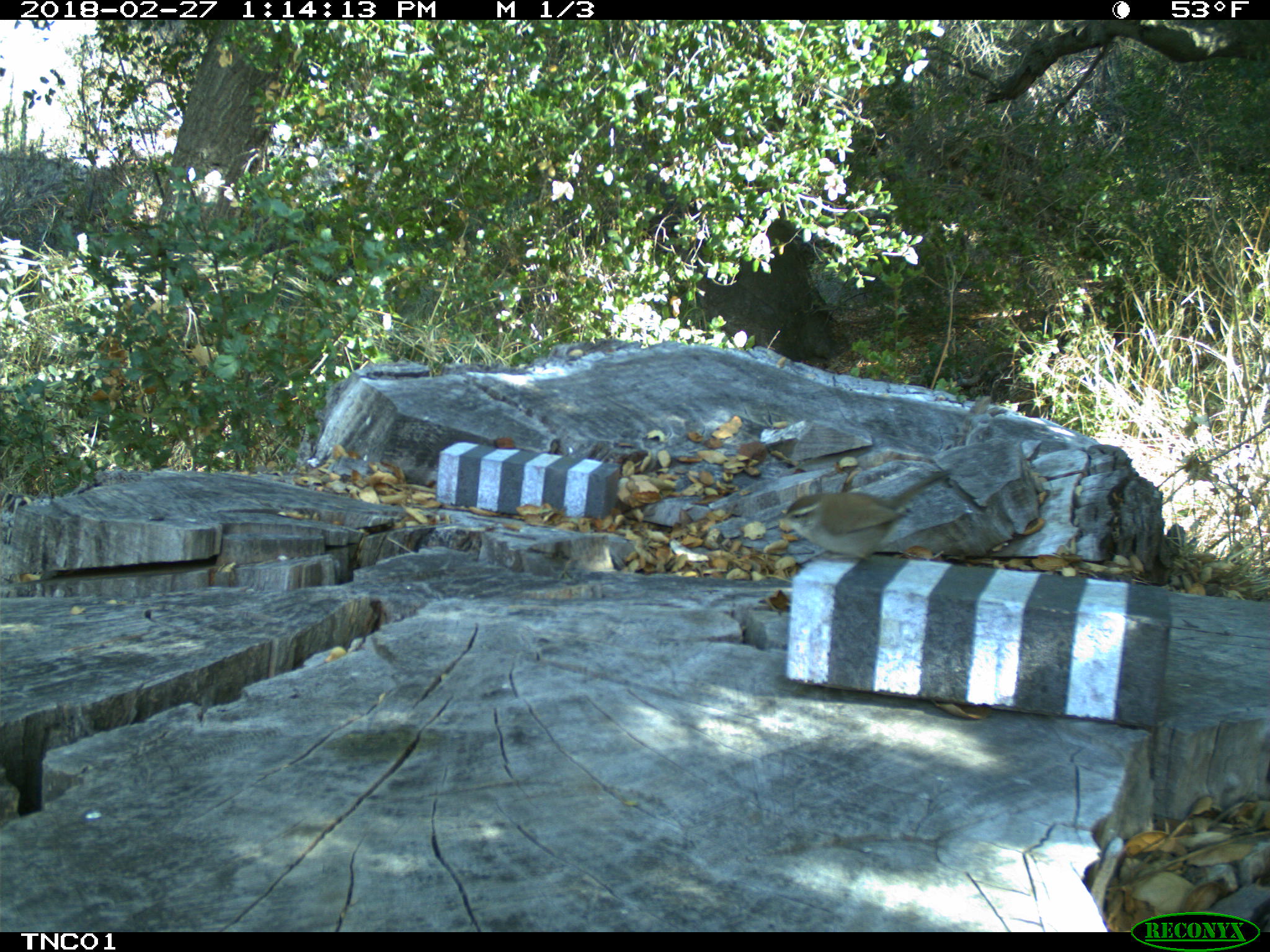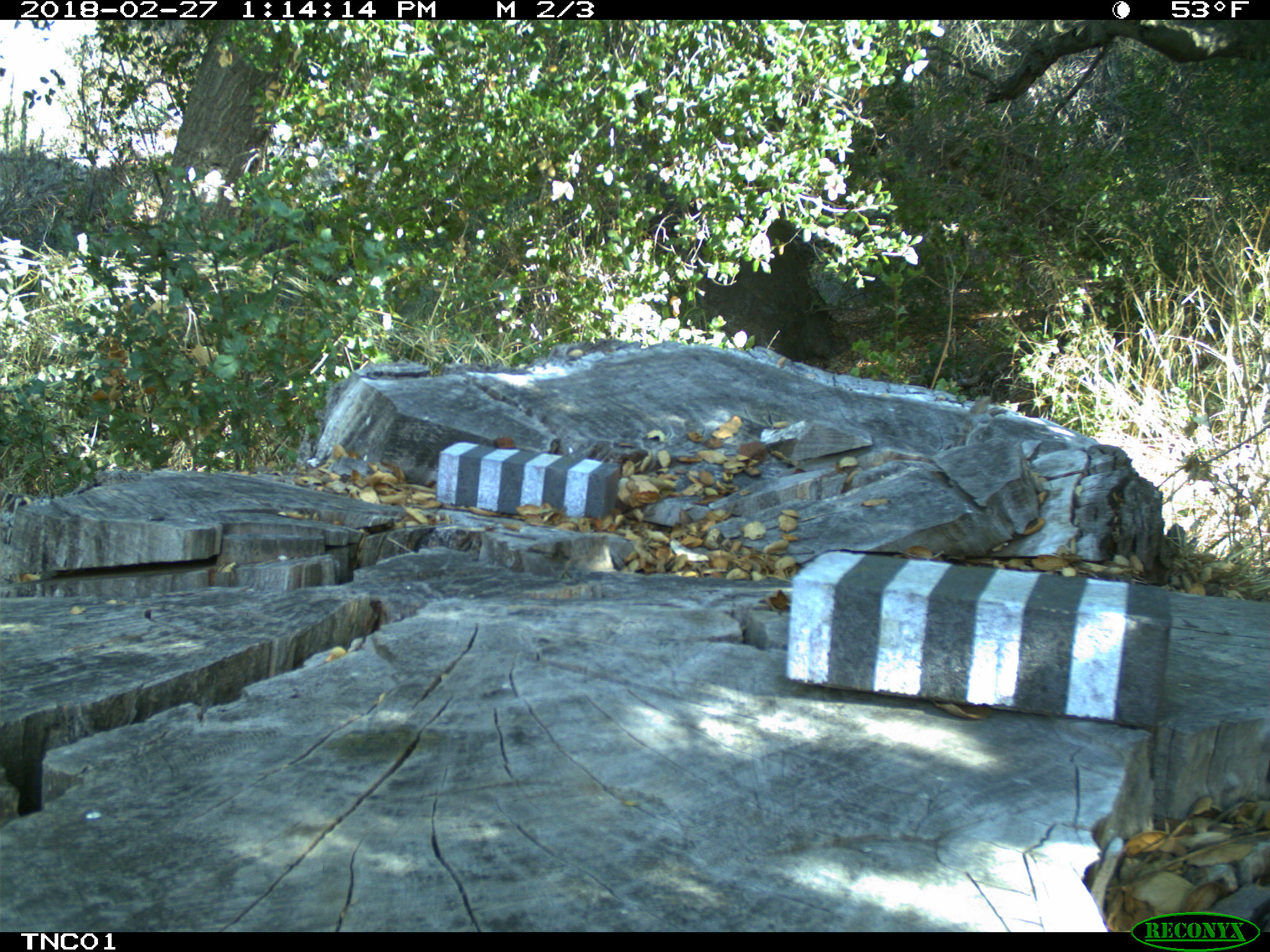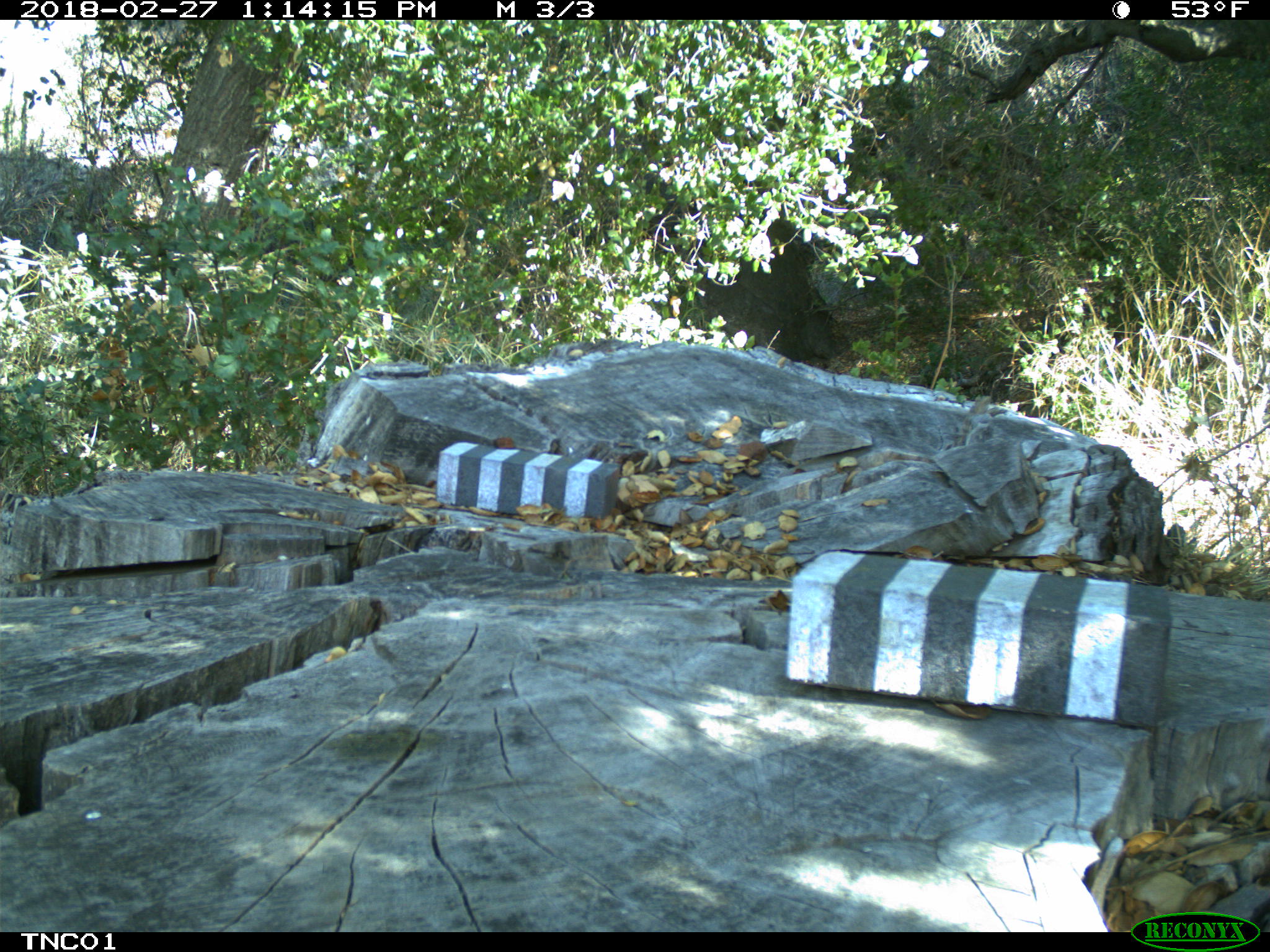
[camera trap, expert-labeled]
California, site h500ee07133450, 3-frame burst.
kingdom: Animalia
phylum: Chordata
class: Aves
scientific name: Aves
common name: bird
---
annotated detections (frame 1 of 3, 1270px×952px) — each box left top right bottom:
bird: 766 468 952 566